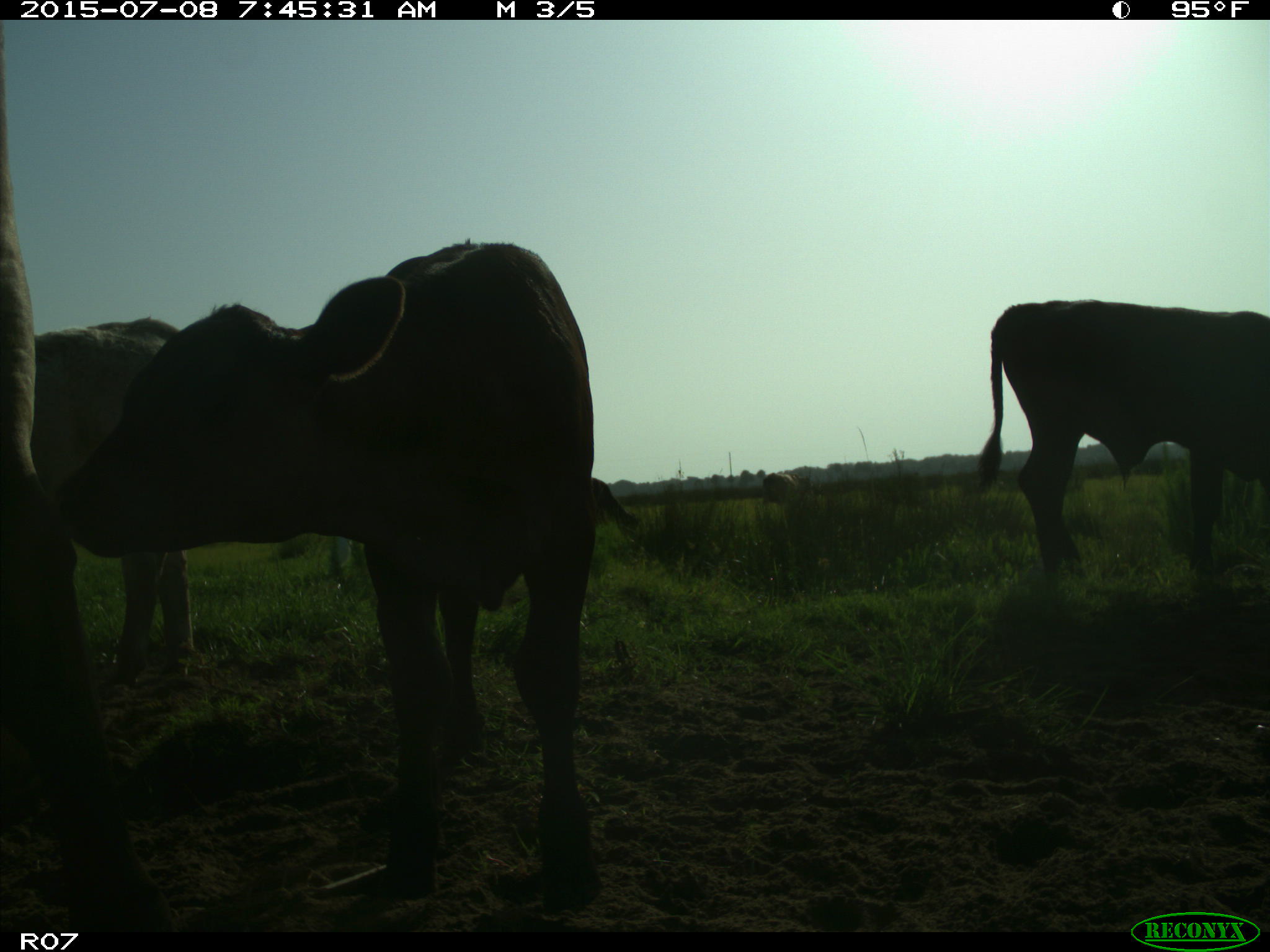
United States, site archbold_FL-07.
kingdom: Animalia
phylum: Chordata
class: Mammalia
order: Artiodactyla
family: Bovidae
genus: Bos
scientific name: Bos taurus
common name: domestic cow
Bos taurus (domestic cow).